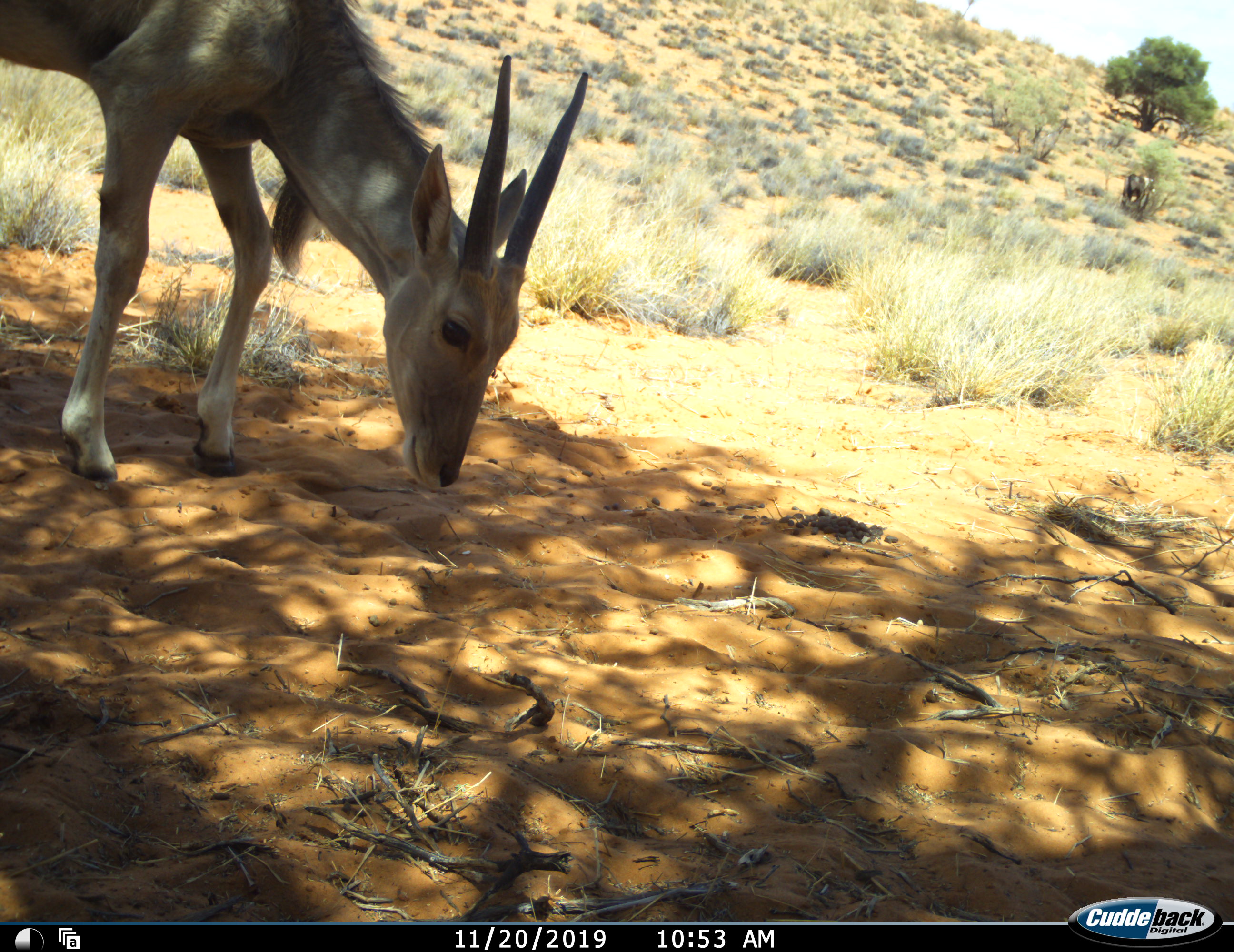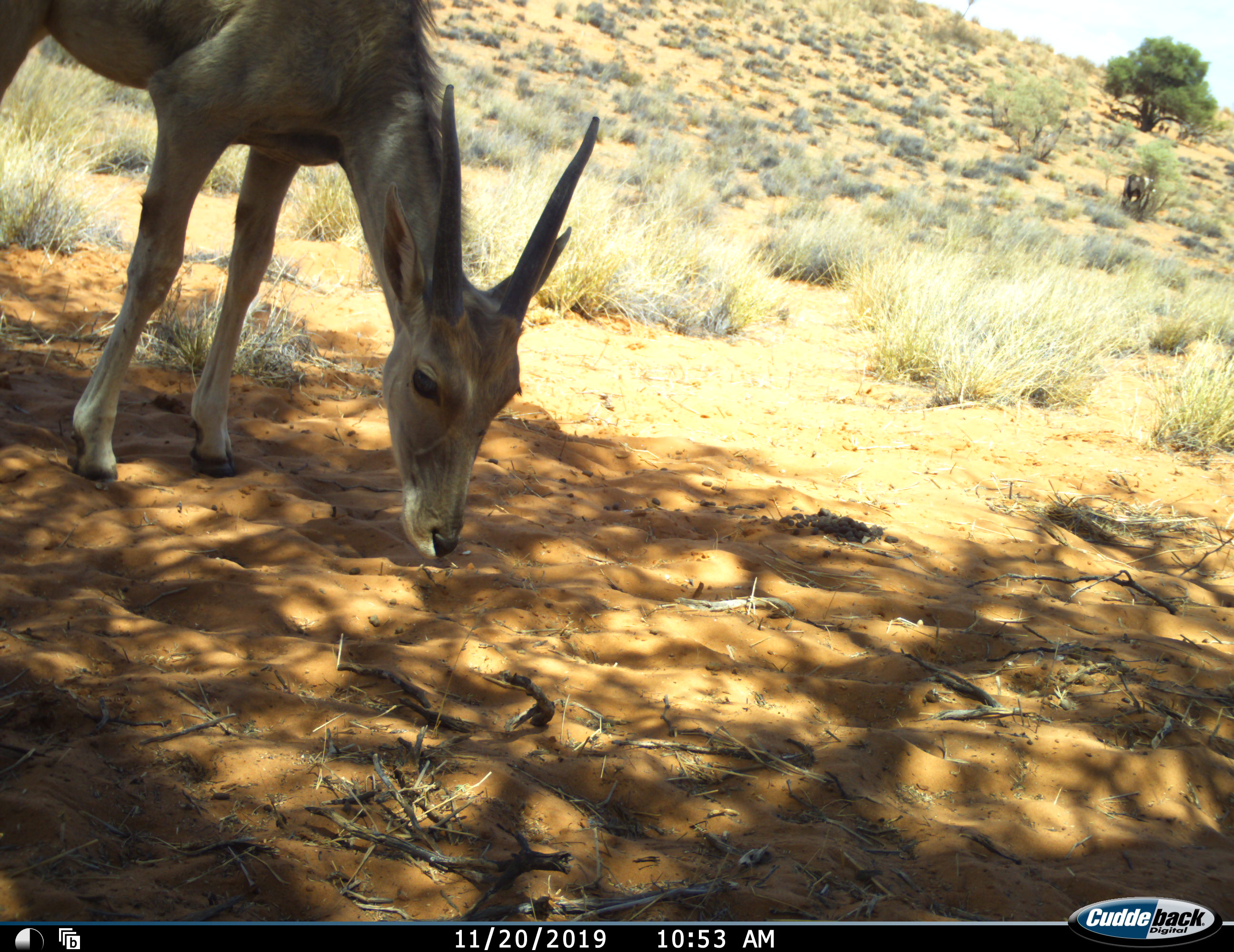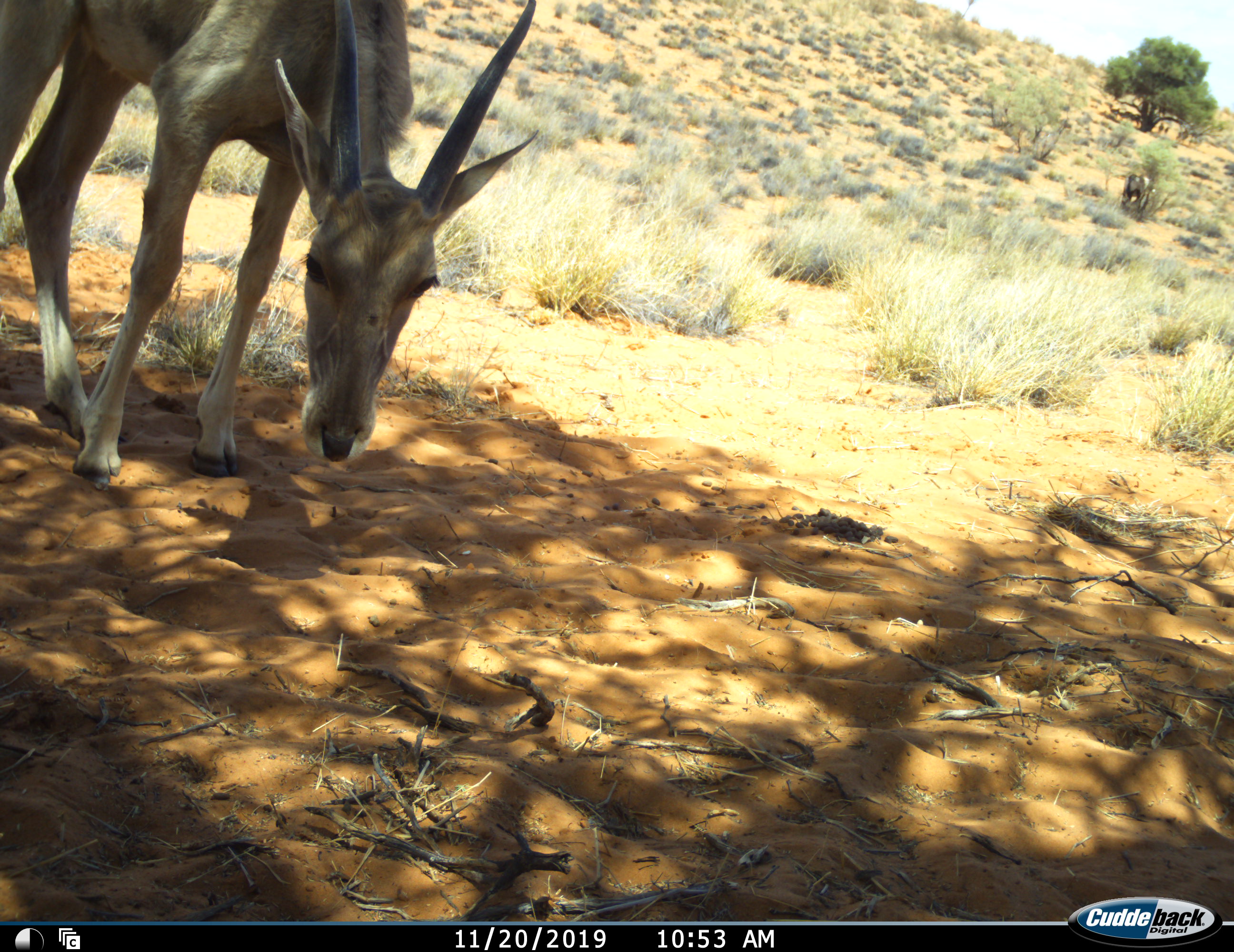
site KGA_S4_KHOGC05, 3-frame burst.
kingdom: Animalia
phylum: Chordata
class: Mammalia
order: Artiodactyla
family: Bovidae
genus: Tragelaphus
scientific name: Tragelaphus oryx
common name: eland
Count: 1.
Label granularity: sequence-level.